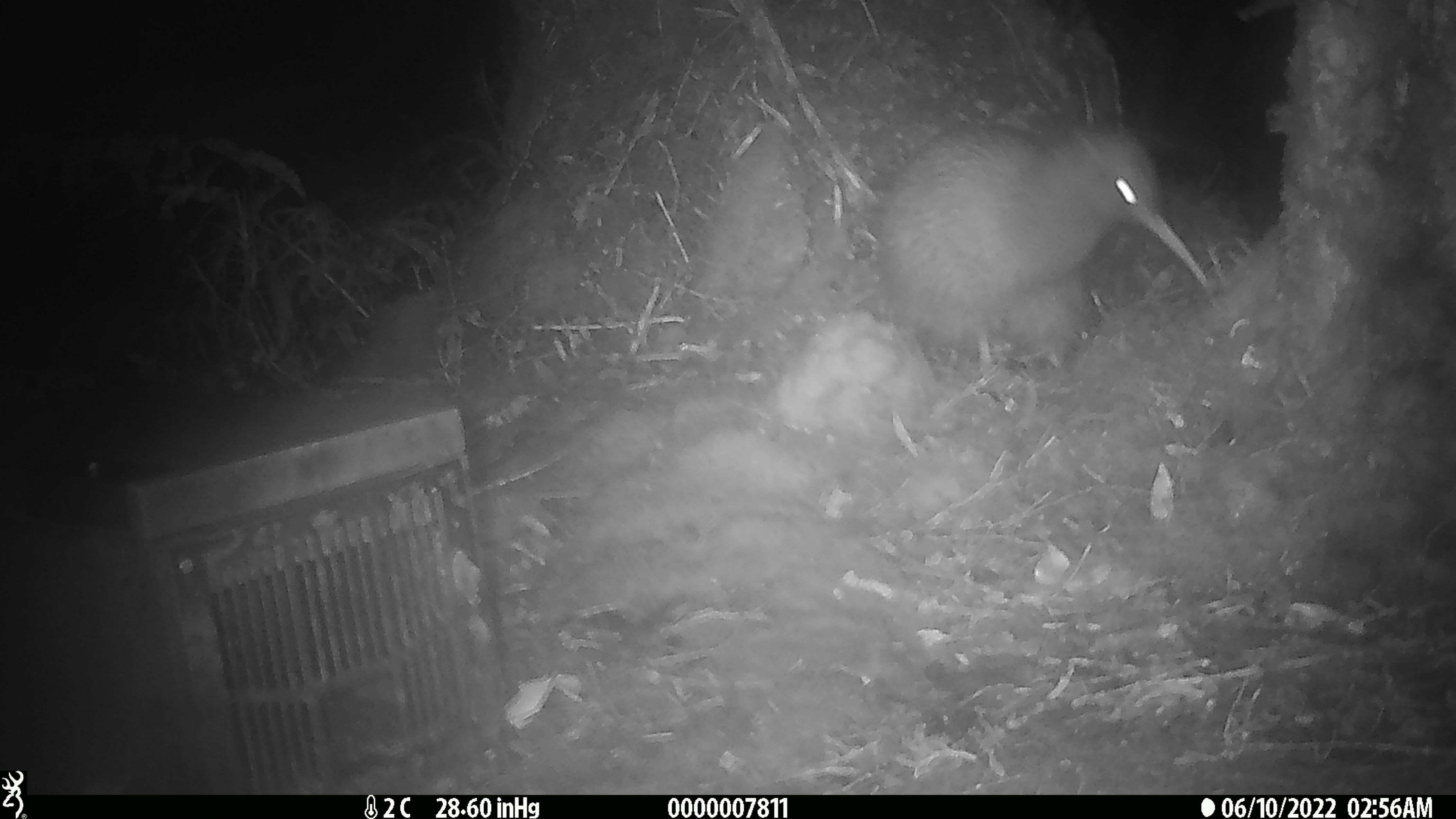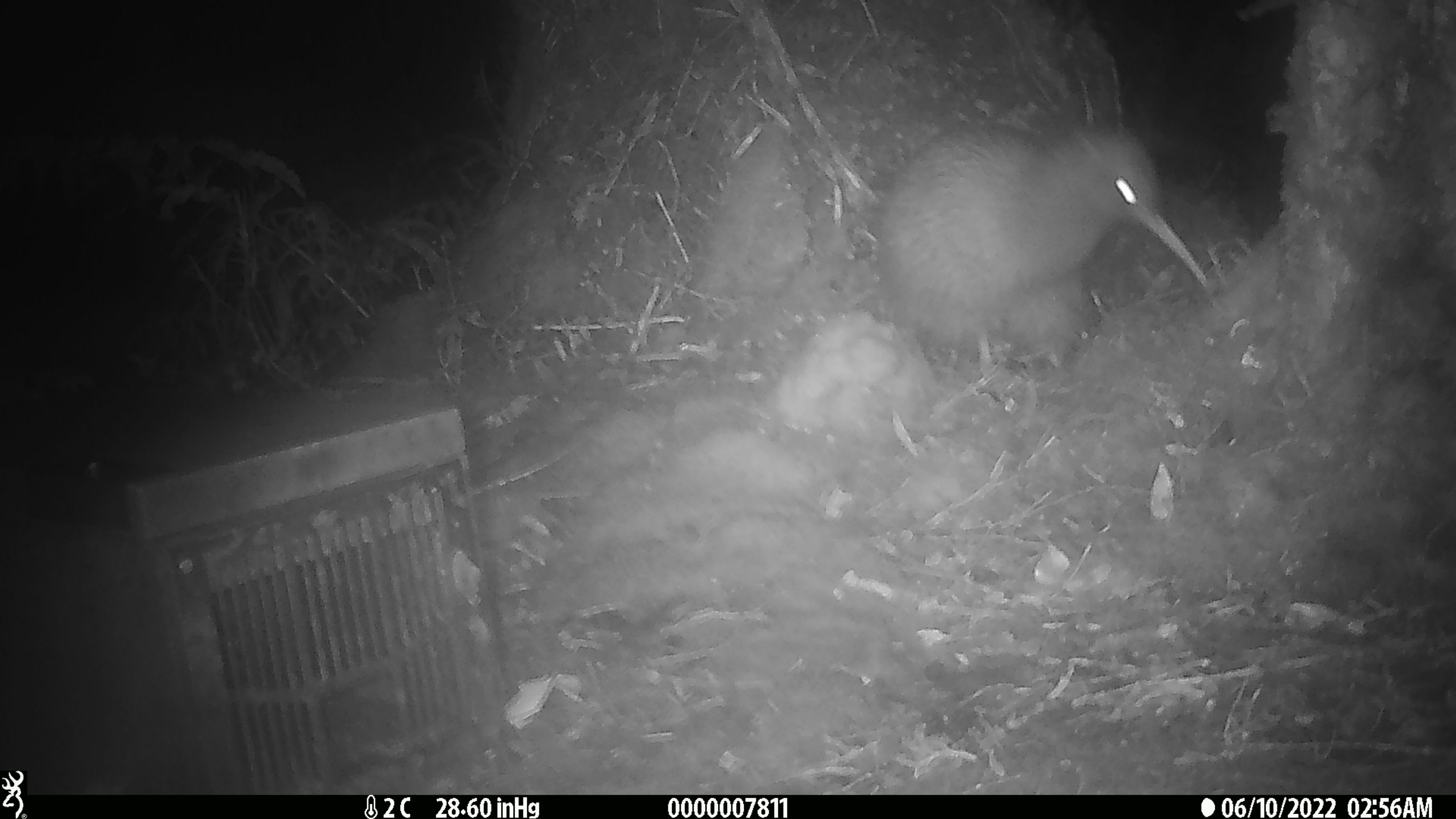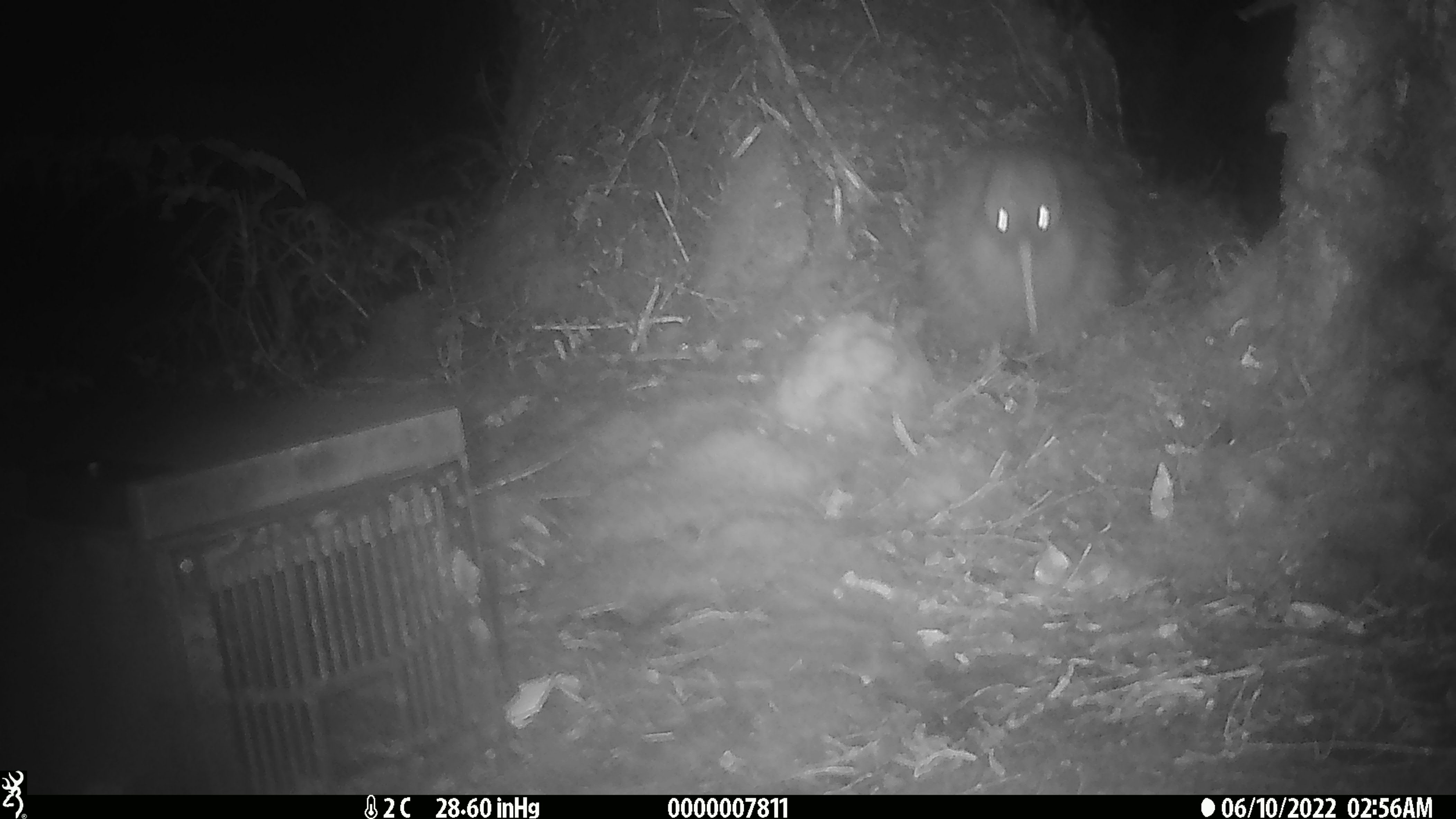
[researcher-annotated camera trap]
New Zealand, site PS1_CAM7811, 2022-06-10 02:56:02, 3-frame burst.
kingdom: Animalia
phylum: Chordata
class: Aves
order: Apterygiformes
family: Apterygidae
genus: Apteryx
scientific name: Apteryx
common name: kiwi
Kiwi (Apteryx).